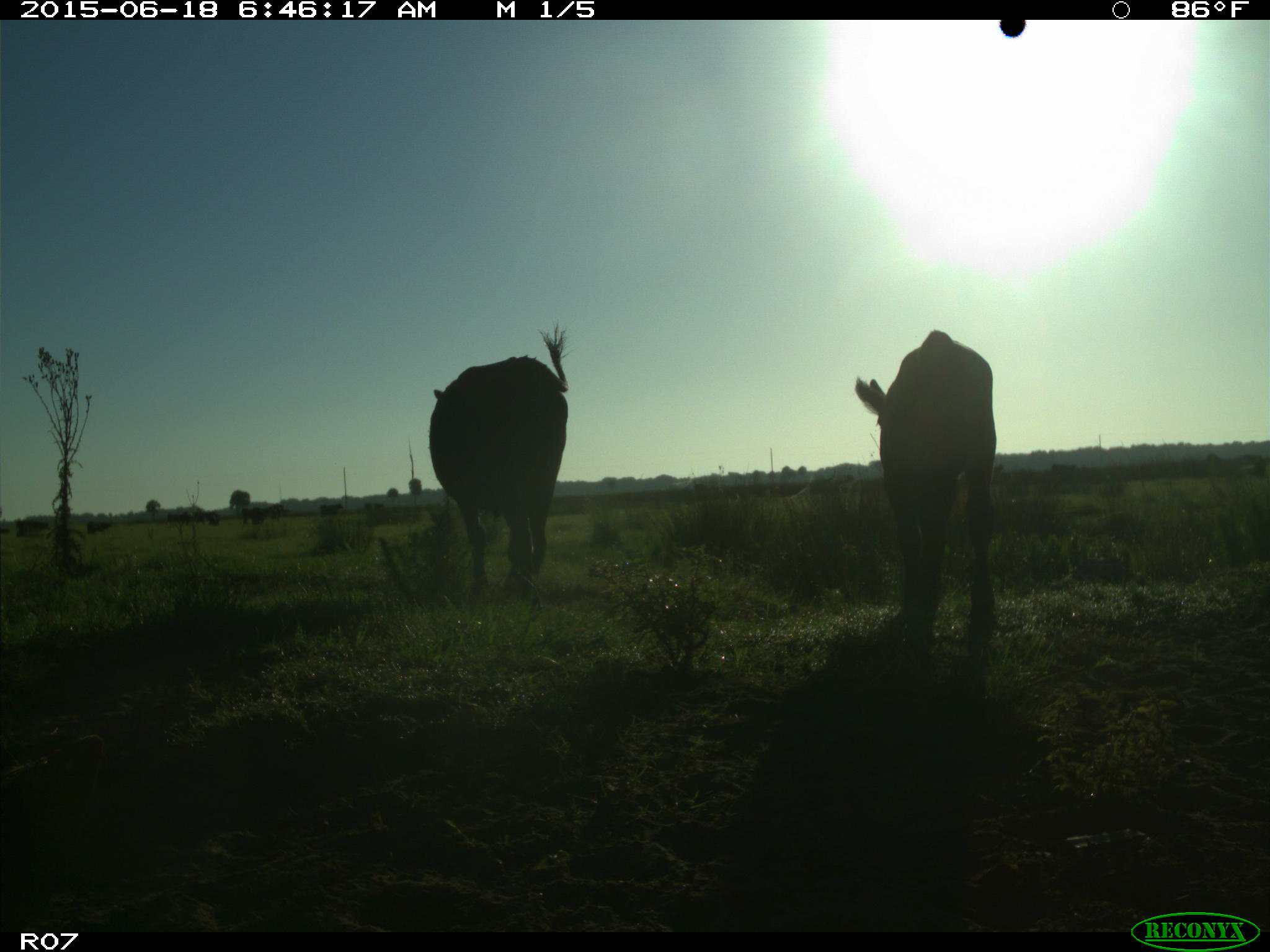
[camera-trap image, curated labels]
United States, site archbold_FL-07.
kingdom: Animalia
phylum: Chordata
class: Mammalia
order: Artiodactyla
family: Bovidae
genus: Bos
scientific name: Bos taurus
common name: domestic cow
Bos taurus (domestic cow).